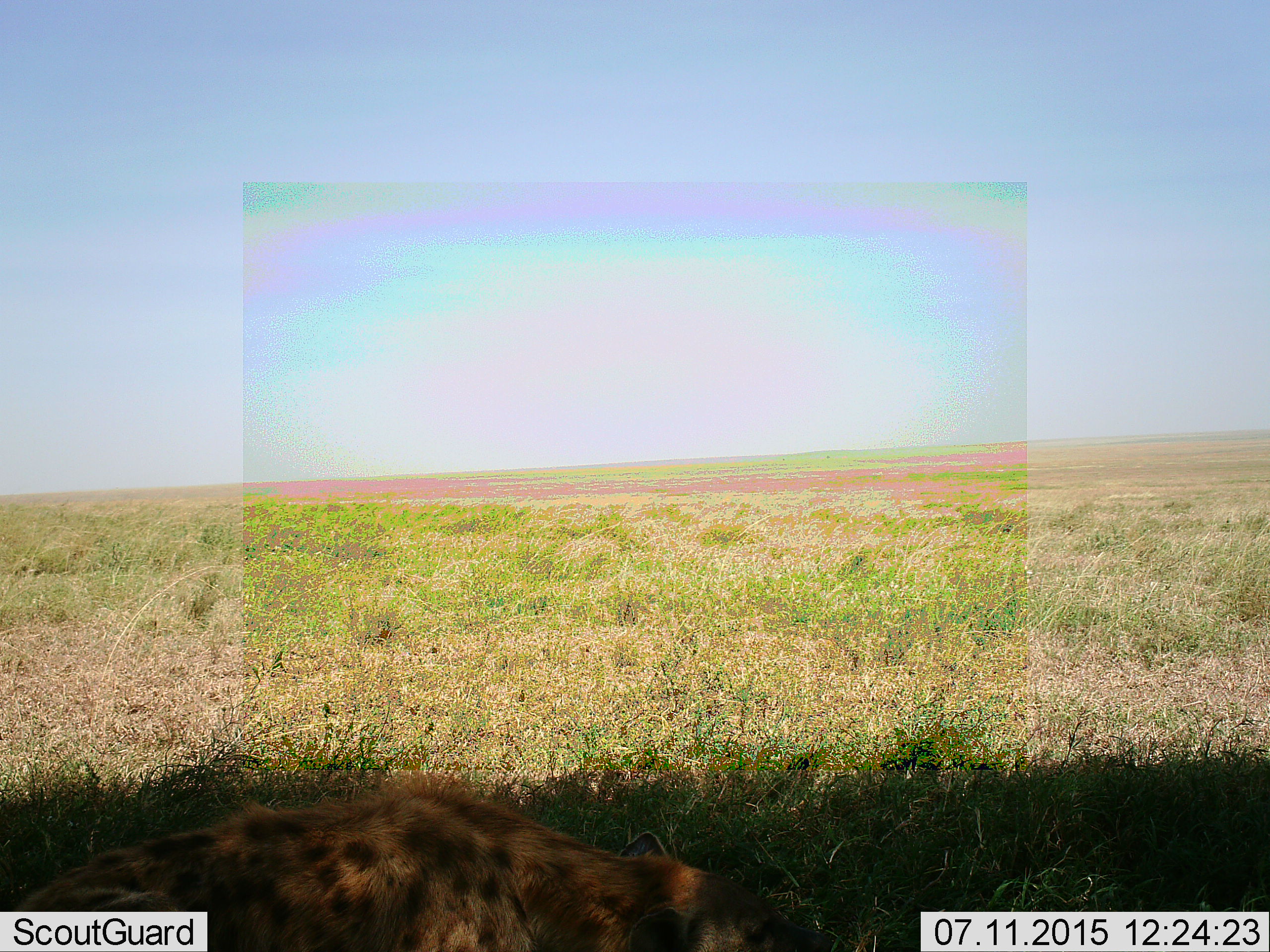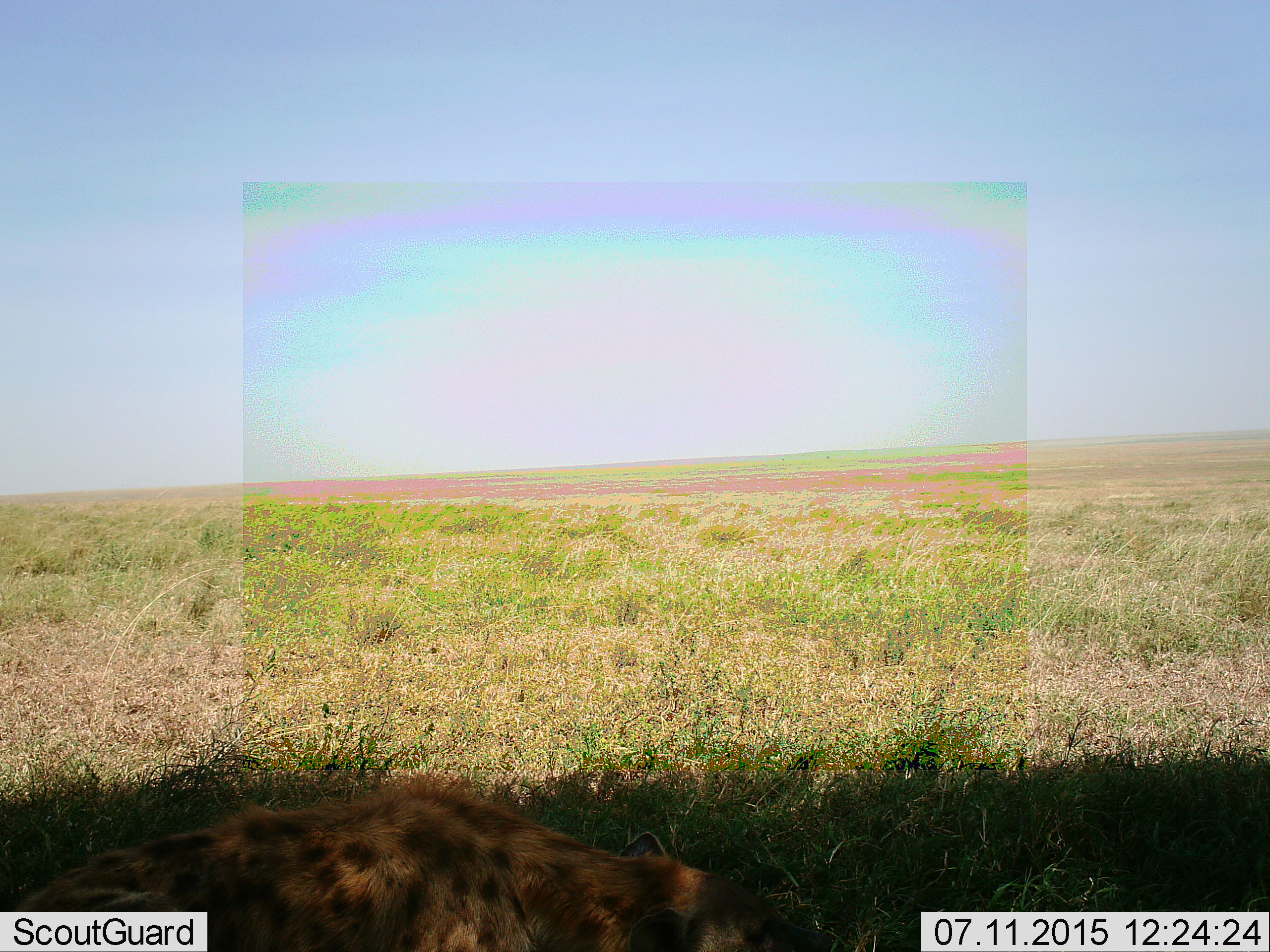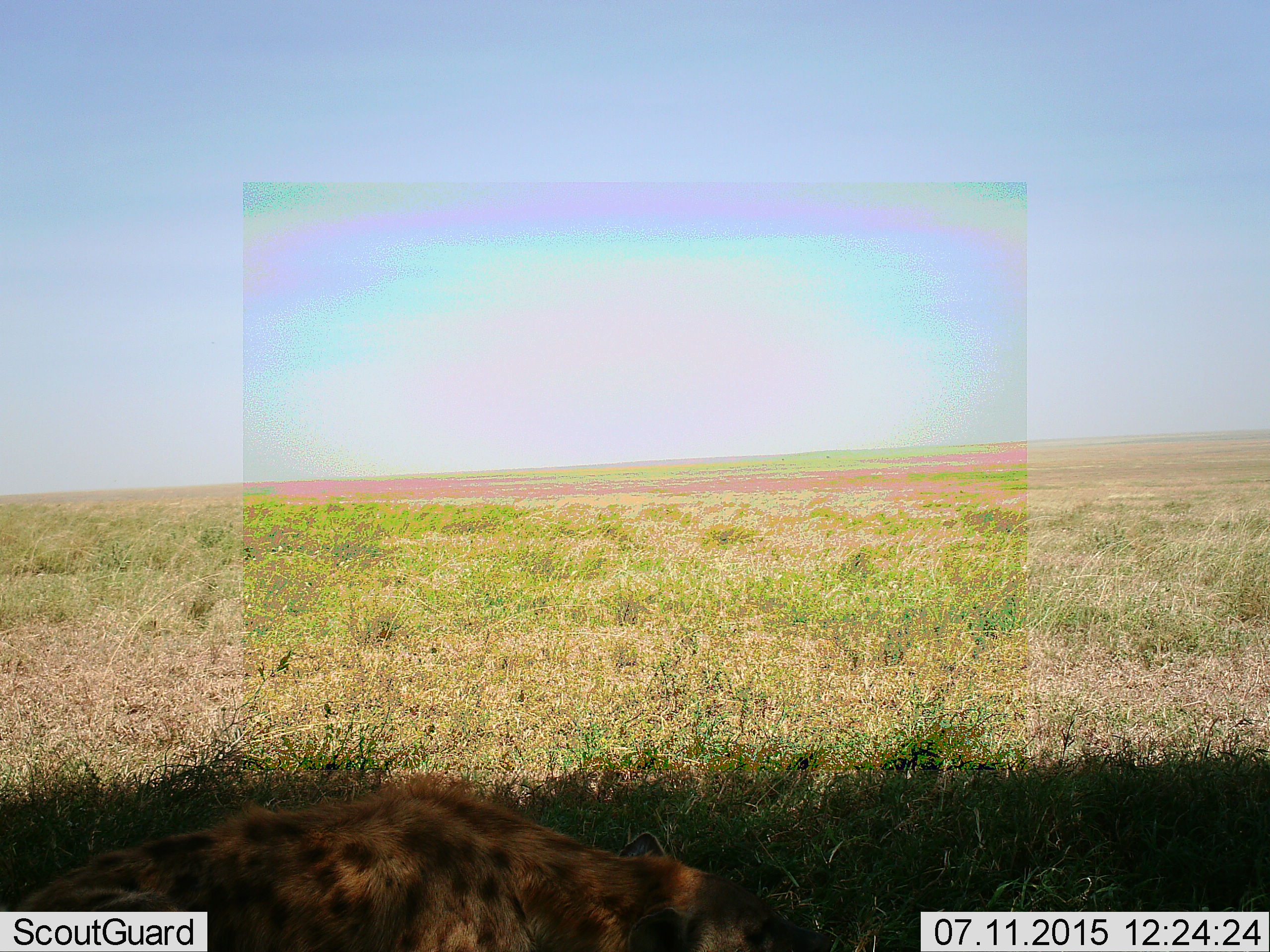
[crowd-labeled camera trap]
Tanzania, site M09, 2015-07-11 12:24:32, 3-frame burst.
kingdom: Animalia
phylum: Chordata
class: Mammalia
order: Carnivora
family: Hyaenidae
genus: Crocuta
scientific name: Crocuta crocuta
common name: spotted hyena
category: hyenaspotted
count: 1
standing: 25%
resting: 75%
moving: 0%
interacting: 0%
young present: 0%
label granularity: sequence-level